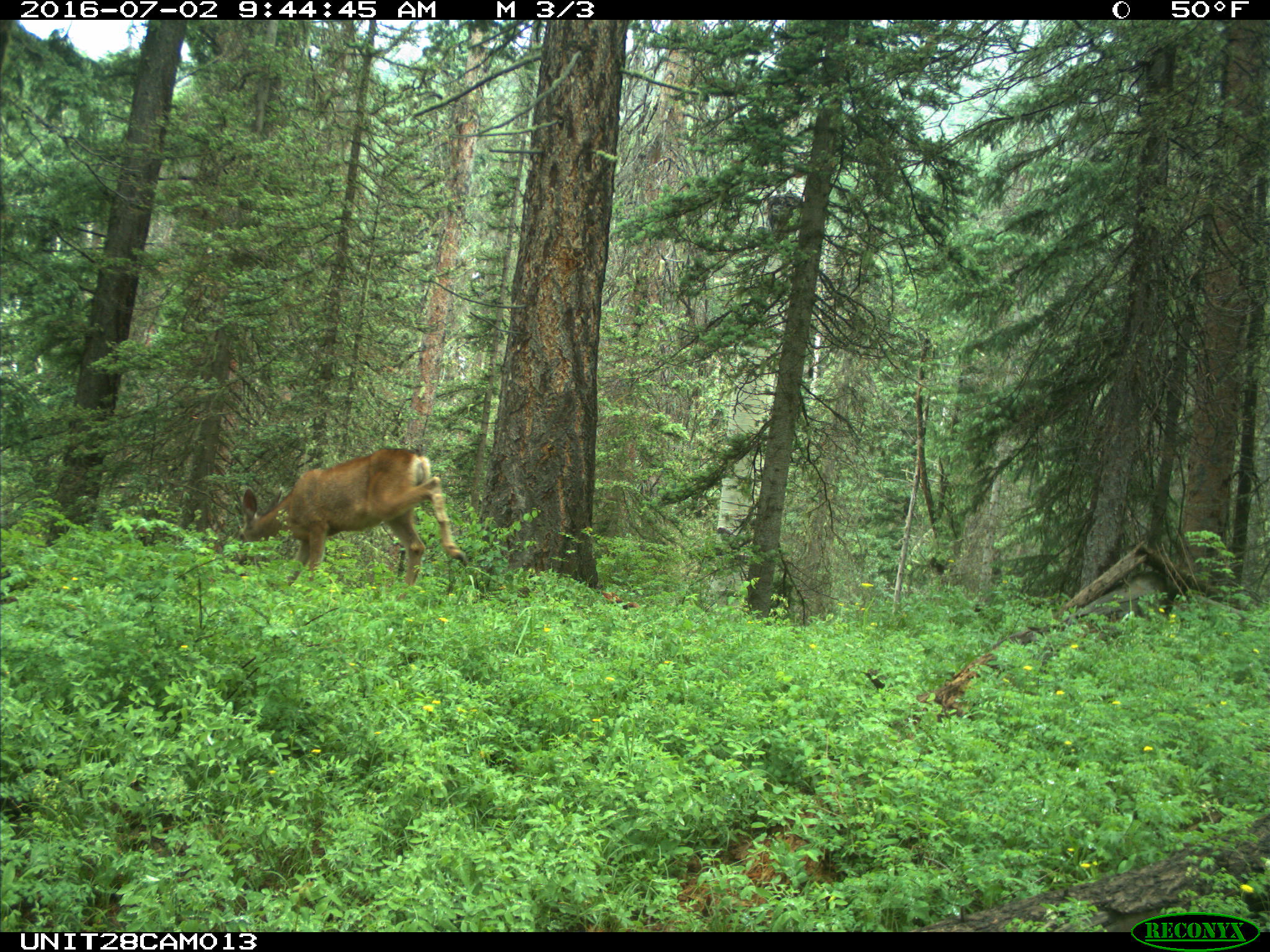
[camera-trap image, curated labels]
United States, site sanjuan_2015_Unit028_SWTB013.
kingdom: Animalia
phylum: Chordata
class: Mammalia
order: Artiodactyla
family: Cervidae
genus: Odocoileus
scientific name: Odocoileus hemionus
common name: mule deer